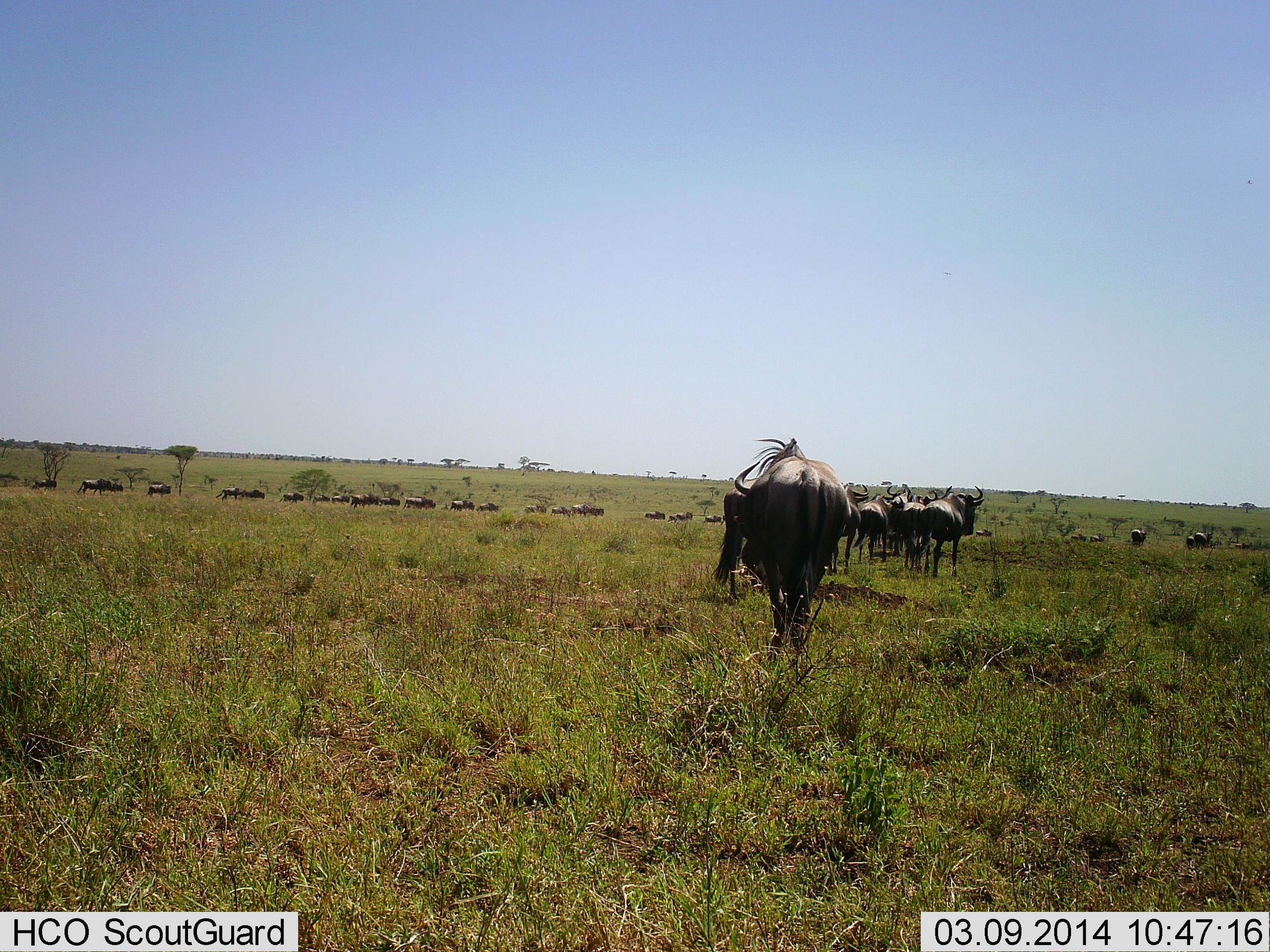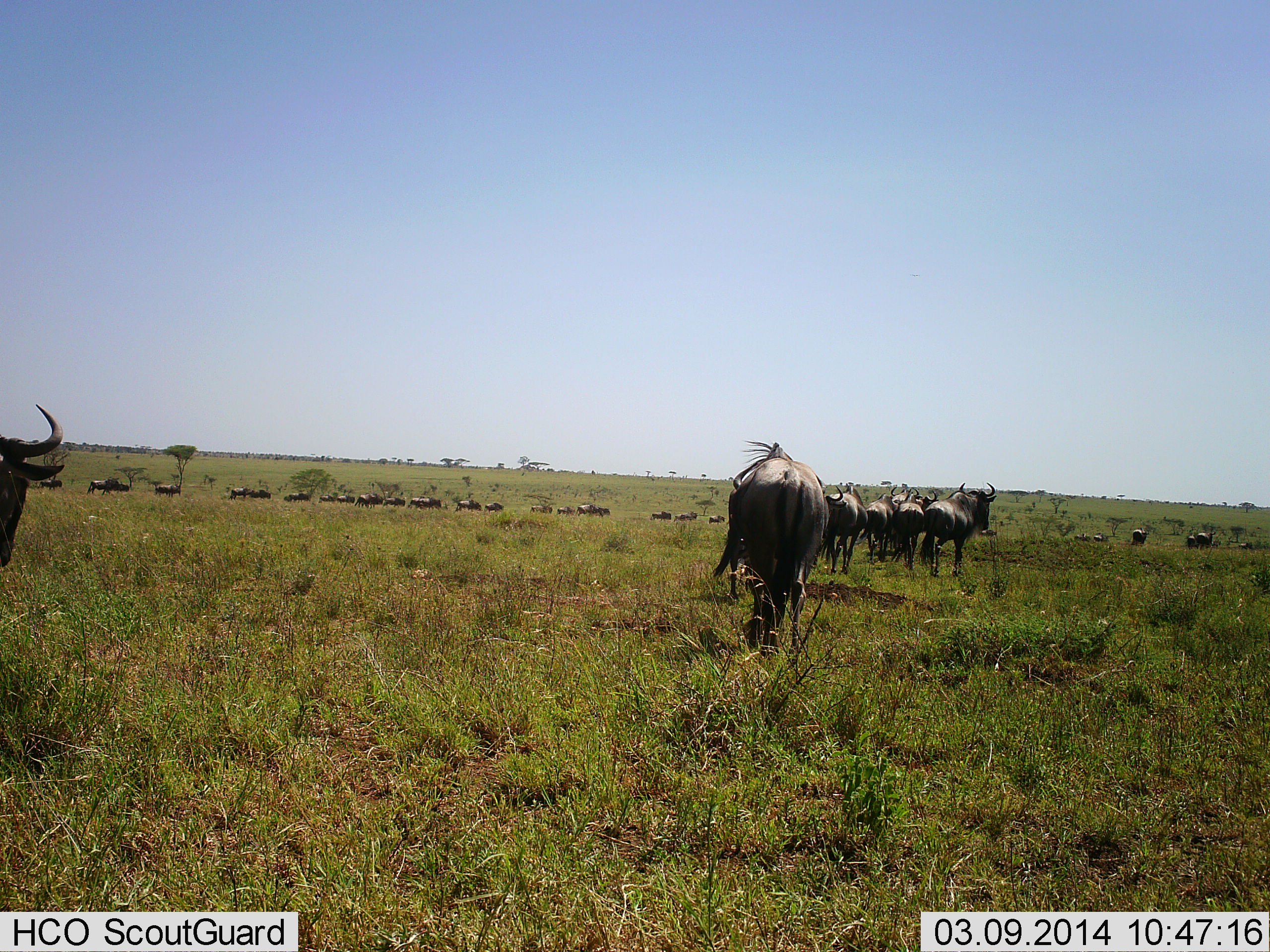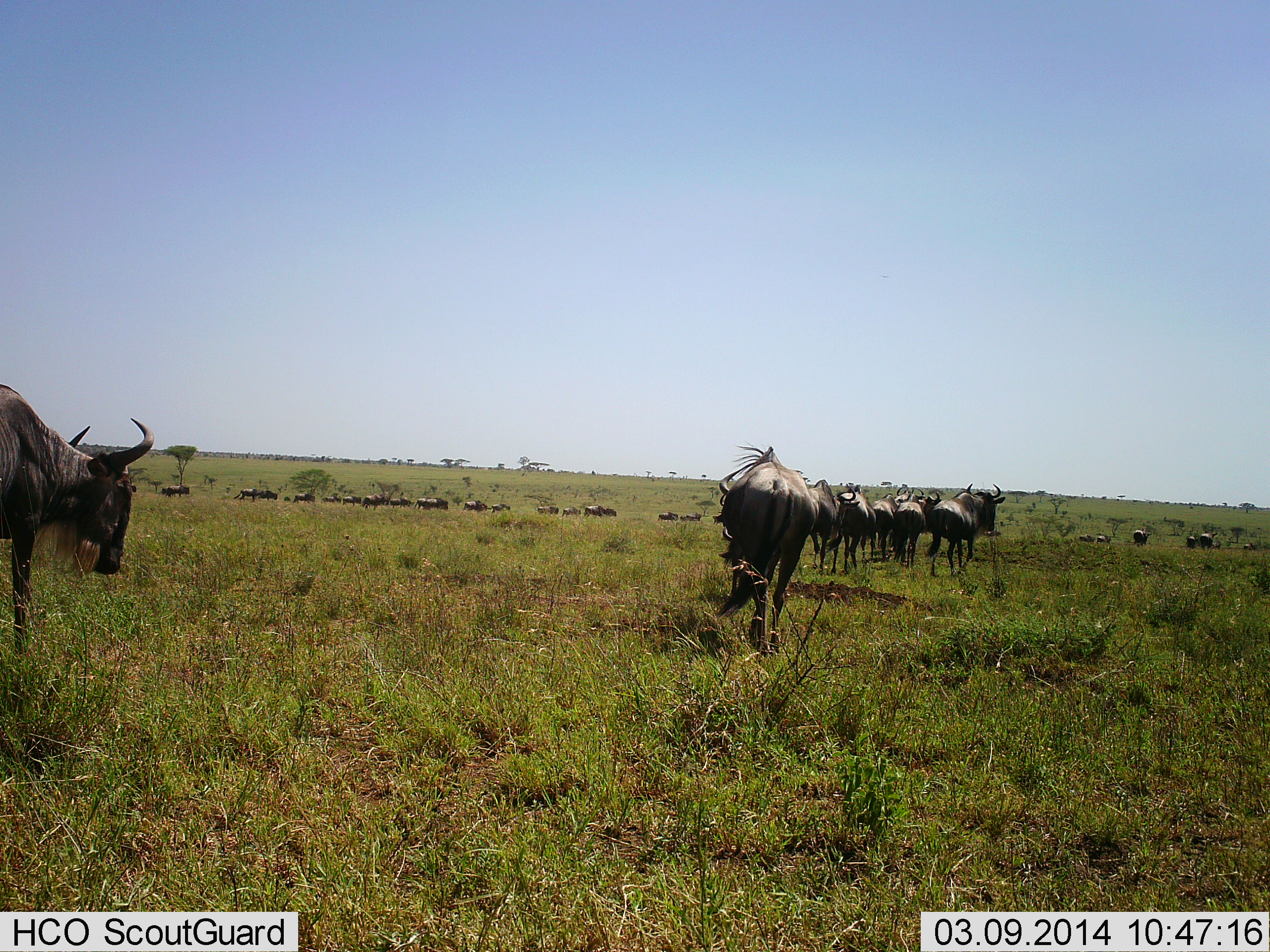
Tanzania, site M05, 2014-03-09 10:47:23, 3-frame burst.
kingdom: Animalia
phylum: Chordata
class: Mammalia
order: Artiodactyla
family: Bovidae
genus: Connochaetes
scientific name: Connochaetes taurinus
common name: blue wildebeest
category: wildebeest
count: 11-50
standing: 22%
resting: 3%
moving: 95%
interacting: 5%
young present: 0%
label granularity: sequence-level